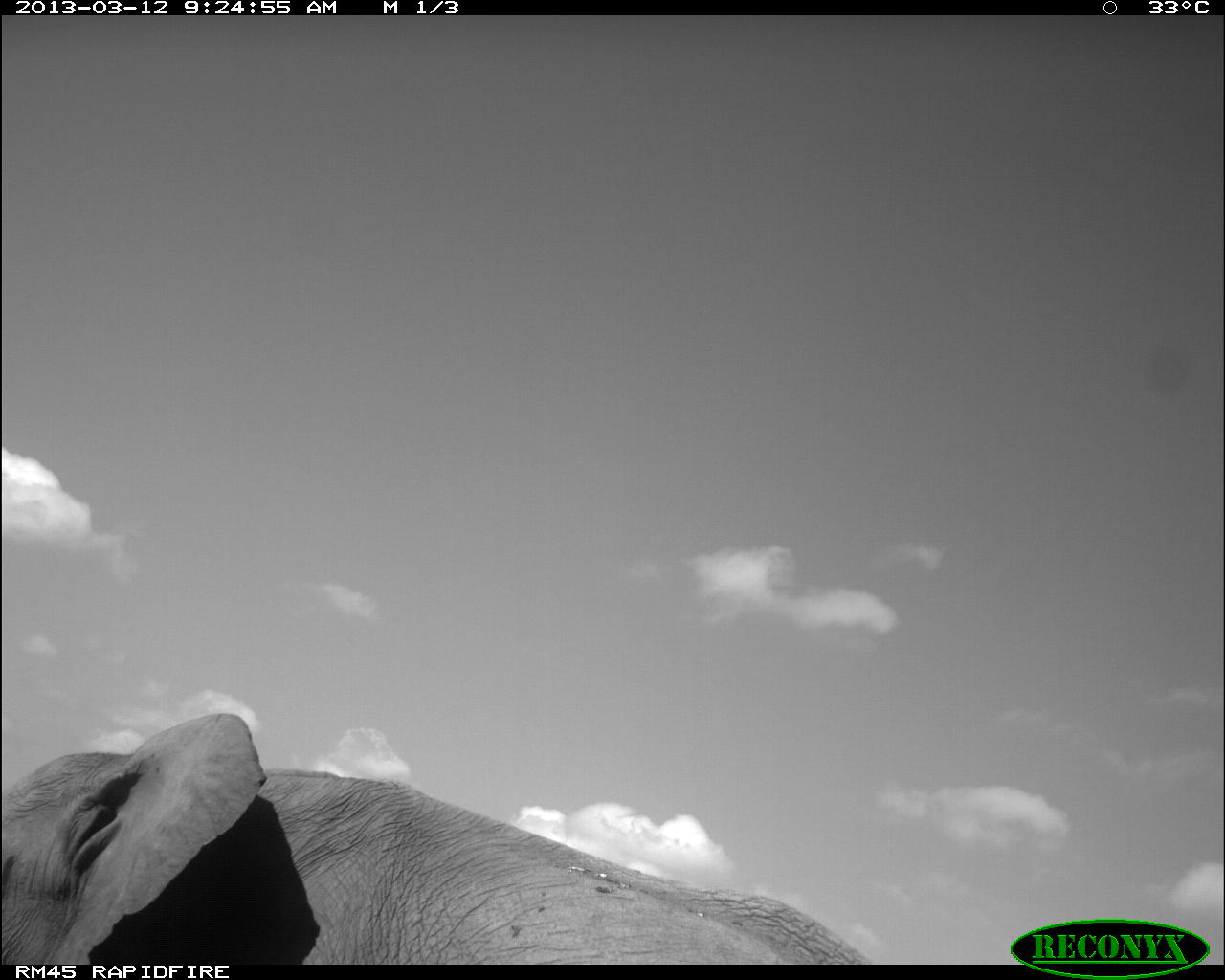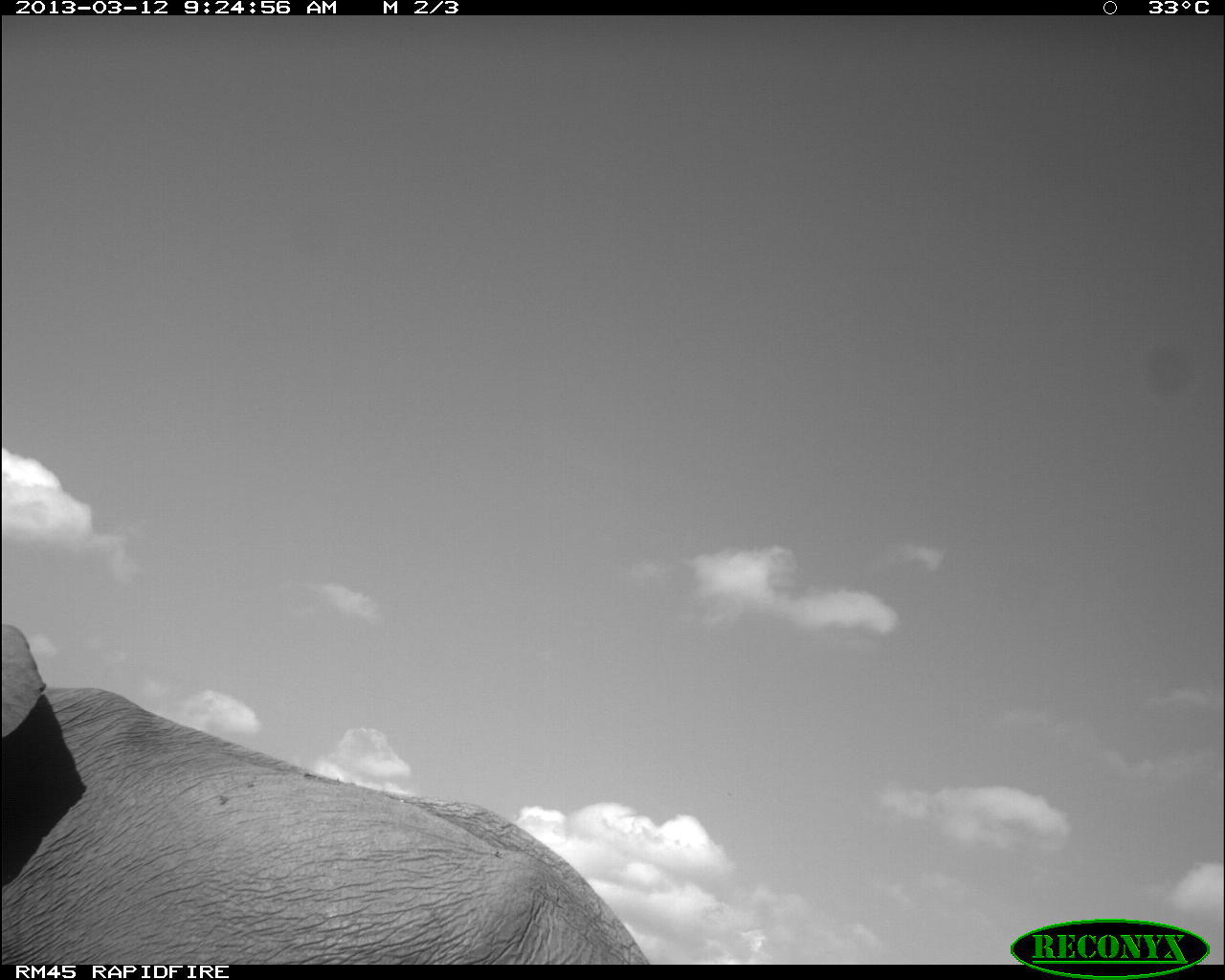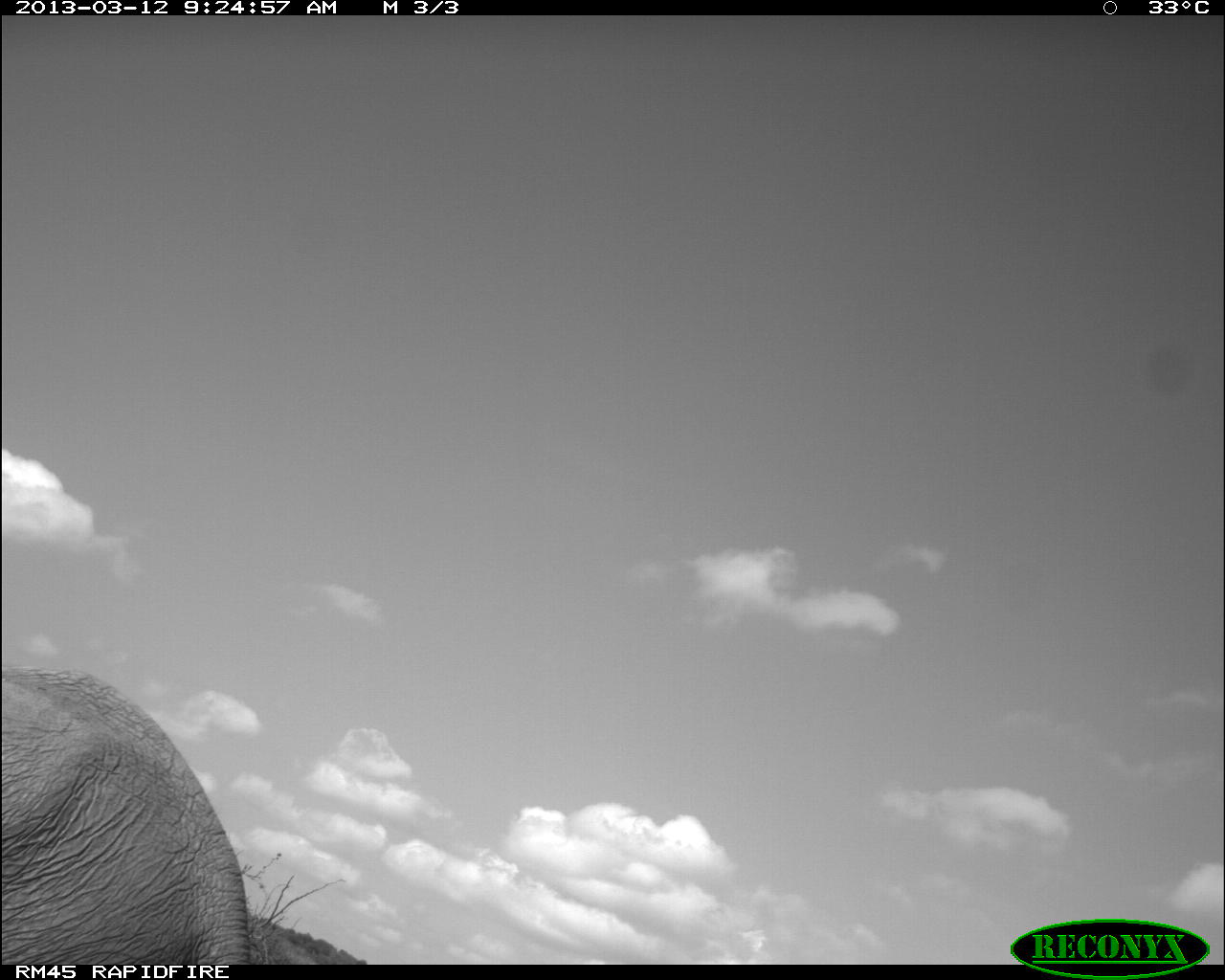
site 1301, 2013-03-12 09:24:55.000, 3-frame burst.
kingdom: Animalia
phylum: Chordata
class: Mammalia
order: Proboscidea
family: Elephantidae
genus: Loxodonta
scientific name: Loxodonta africana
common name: african bush elephant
Loxodonta africana (african bush elephant), count 1.